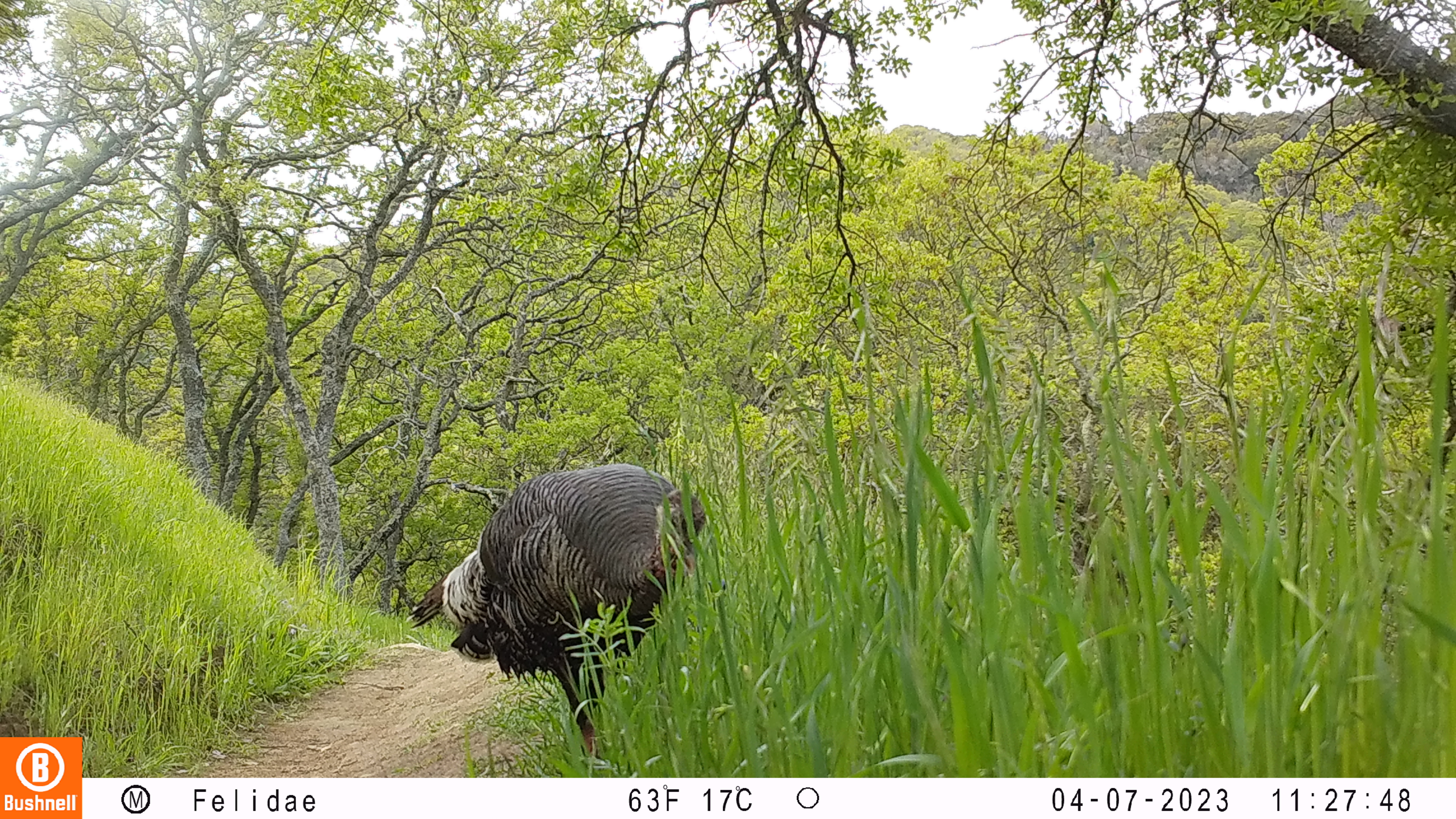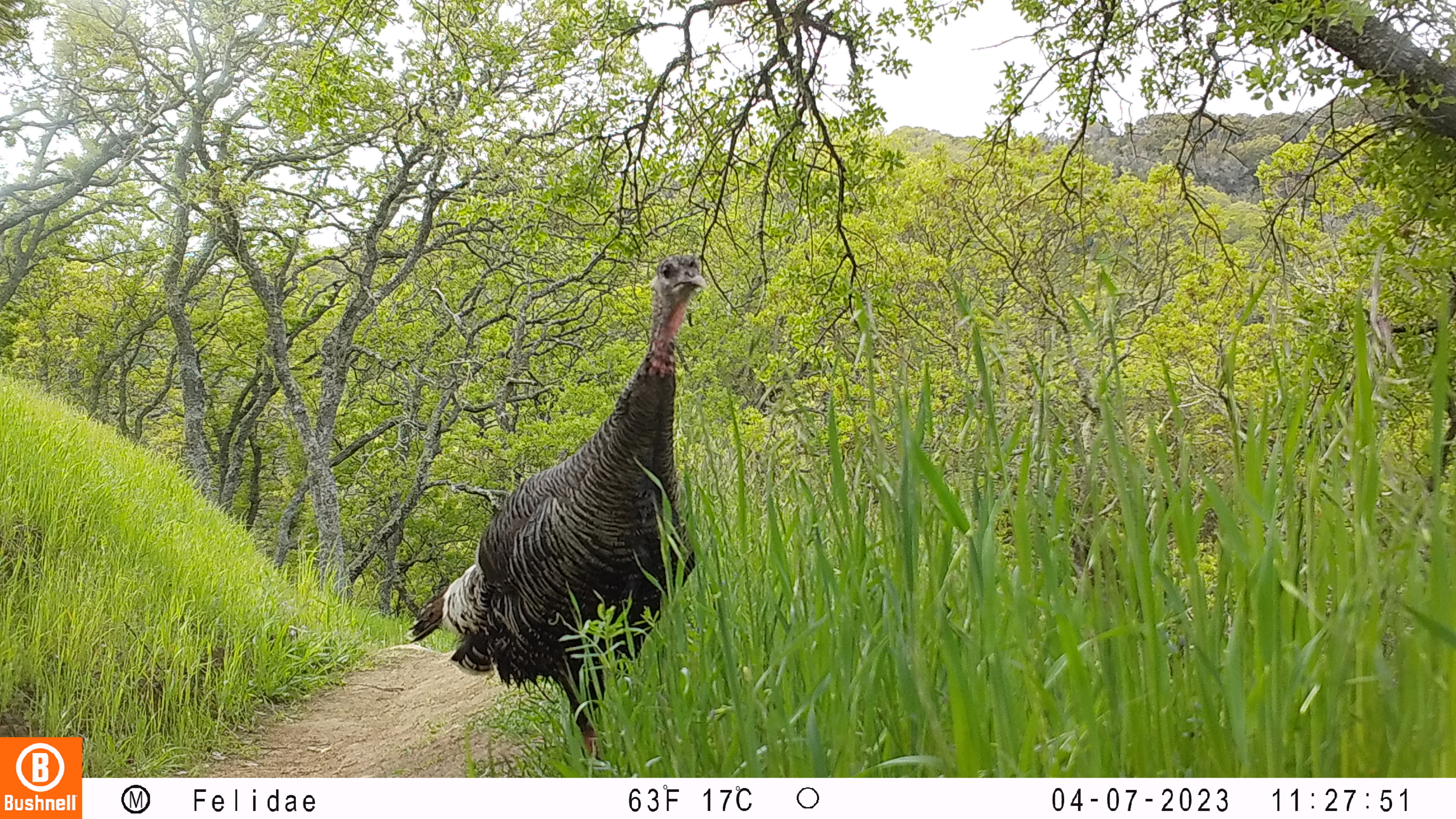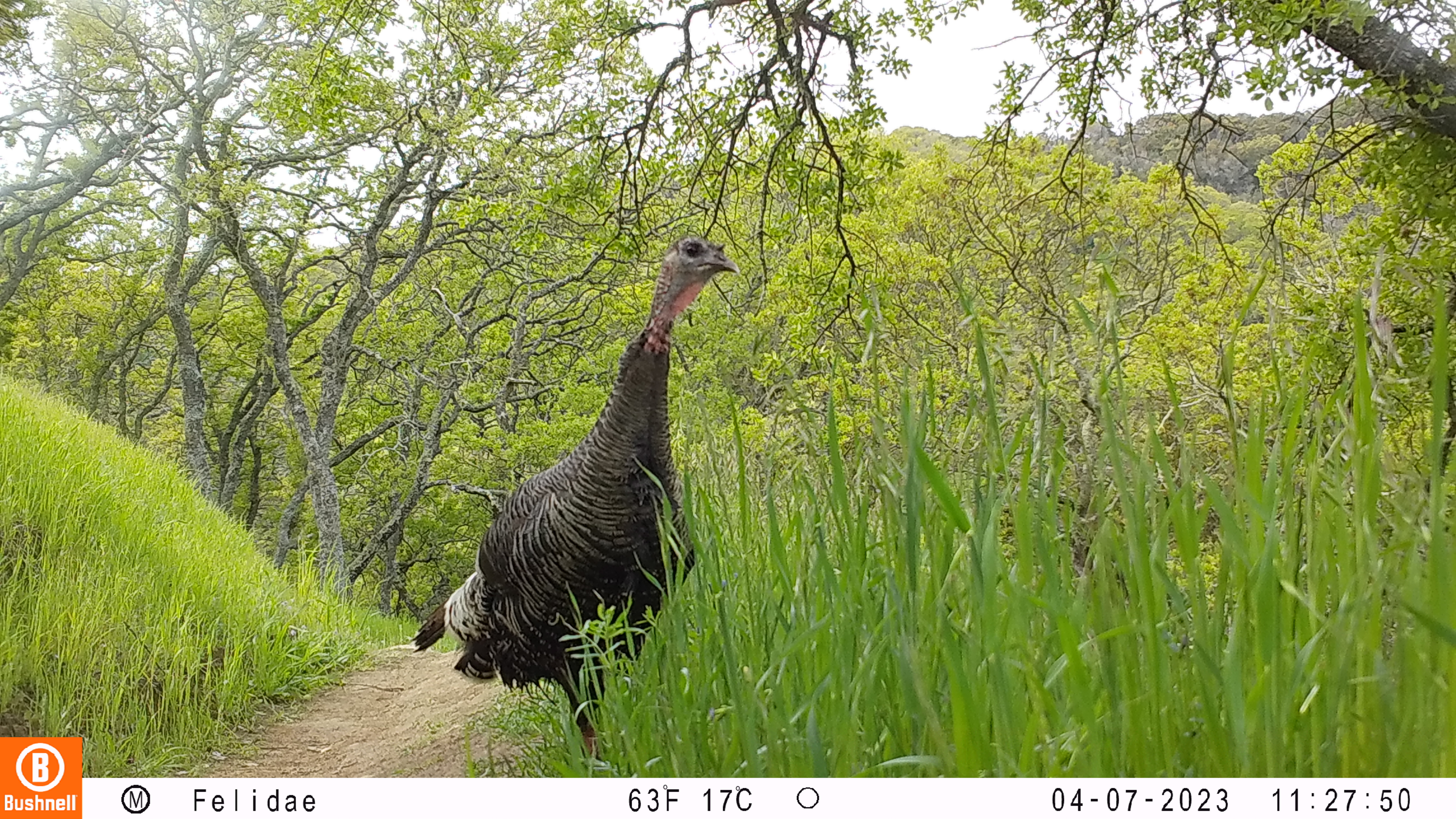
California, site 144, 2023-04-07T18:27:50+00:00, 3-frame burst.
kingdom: Animalia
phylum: Chordata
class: Aves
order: Galliformes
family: Phasianidae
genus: Meleagris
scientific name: Meleagris gallopavo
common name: turkey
Turkey (Meleagris gallopavo).